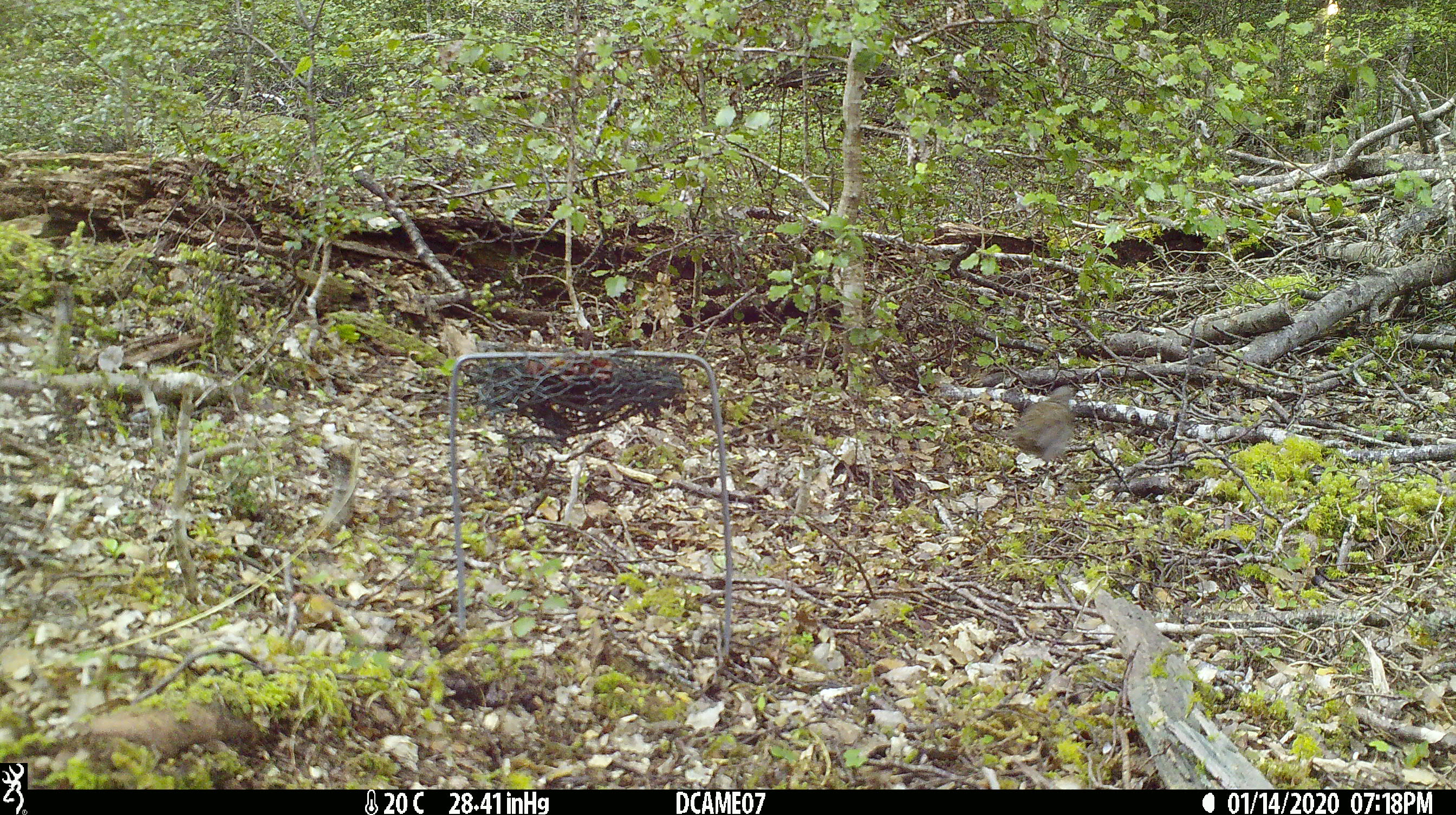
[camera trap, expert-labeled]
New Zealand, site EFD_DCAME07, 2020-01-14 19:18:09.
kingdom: Animalia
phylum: Chordata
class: Aves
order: Passeriformes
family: Prunellidae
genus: Prunella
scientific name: Prunella modularis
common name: dunnock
Dunnock (Prunella modularis).